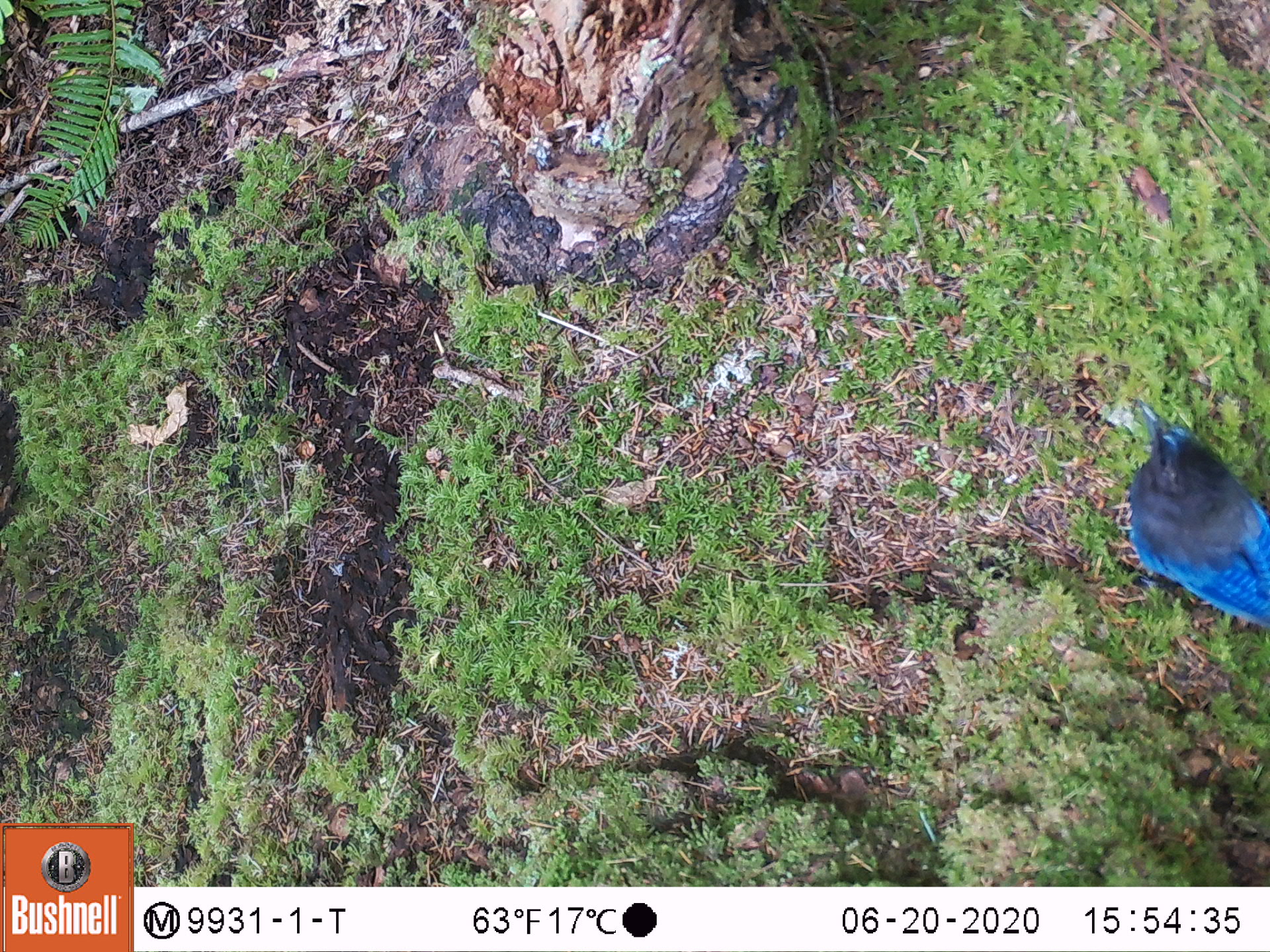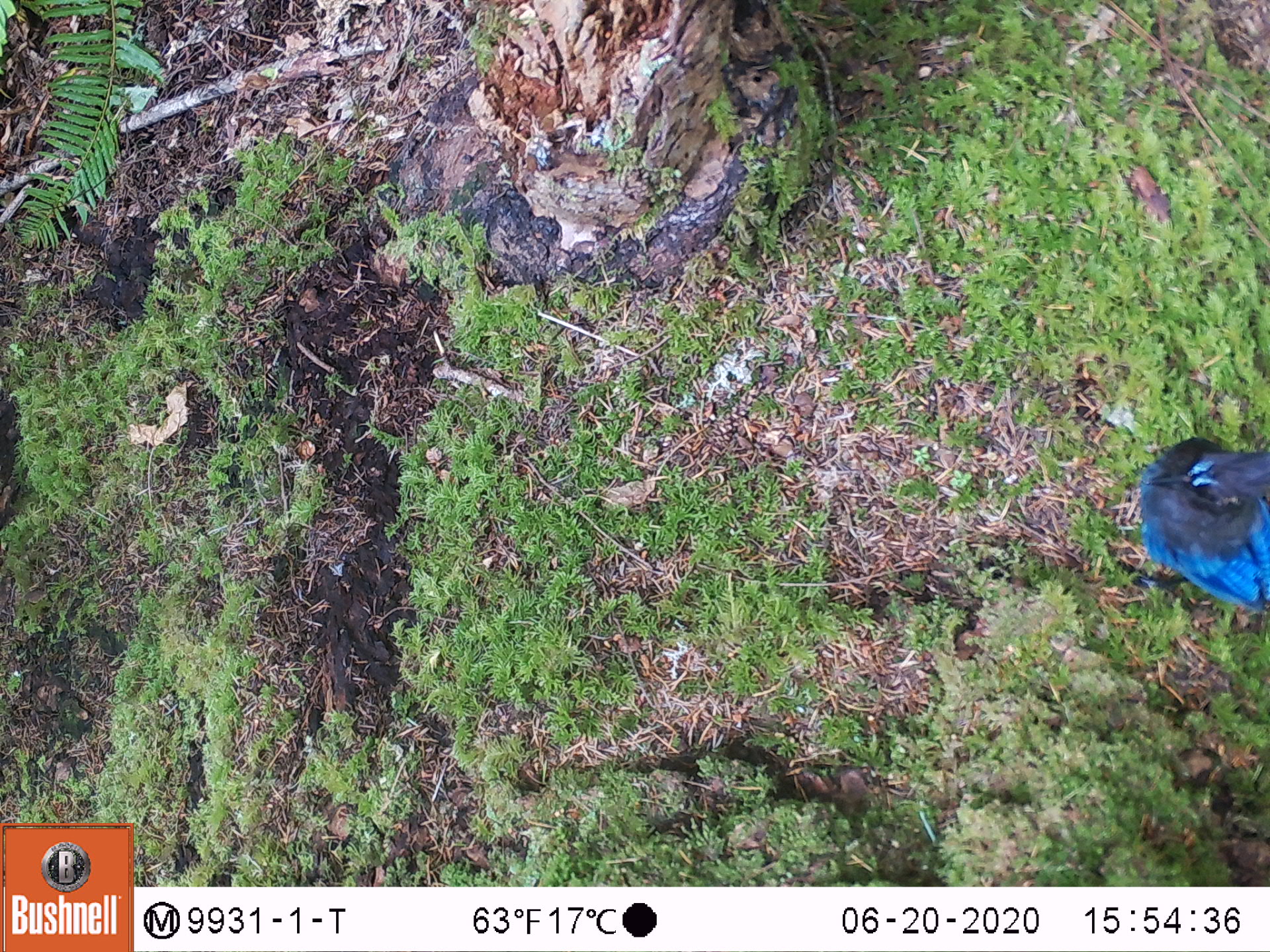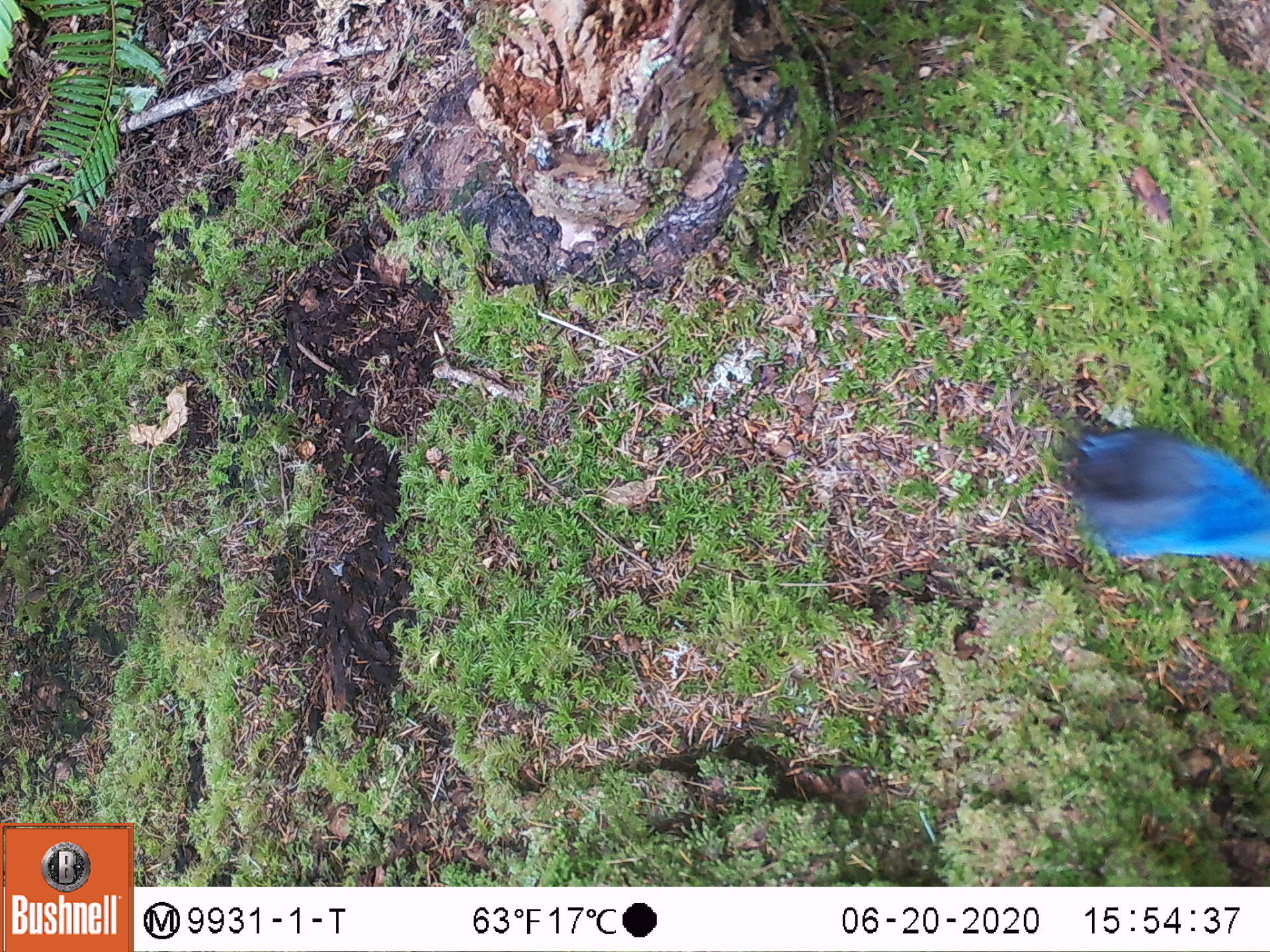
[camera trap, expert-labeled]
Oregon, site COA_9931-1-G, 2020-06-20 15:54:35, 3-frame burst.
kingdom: Animalia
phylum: Chordata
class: Aves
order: Passeriformes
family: Corvidae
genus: Cyanocitta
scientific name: Cyanocitta stelleri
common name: steller's jay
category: stellers jay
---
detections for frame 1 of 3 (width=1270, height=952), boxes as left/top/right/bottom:
stellers jay: 1113/400/1263/625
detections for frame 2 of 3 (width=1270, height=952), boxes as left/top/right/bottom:
stellers jay: 1131/433/1263/622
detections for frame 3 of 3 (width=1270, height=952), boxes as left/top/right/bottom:
stellers jay: 1051/417/1263/575